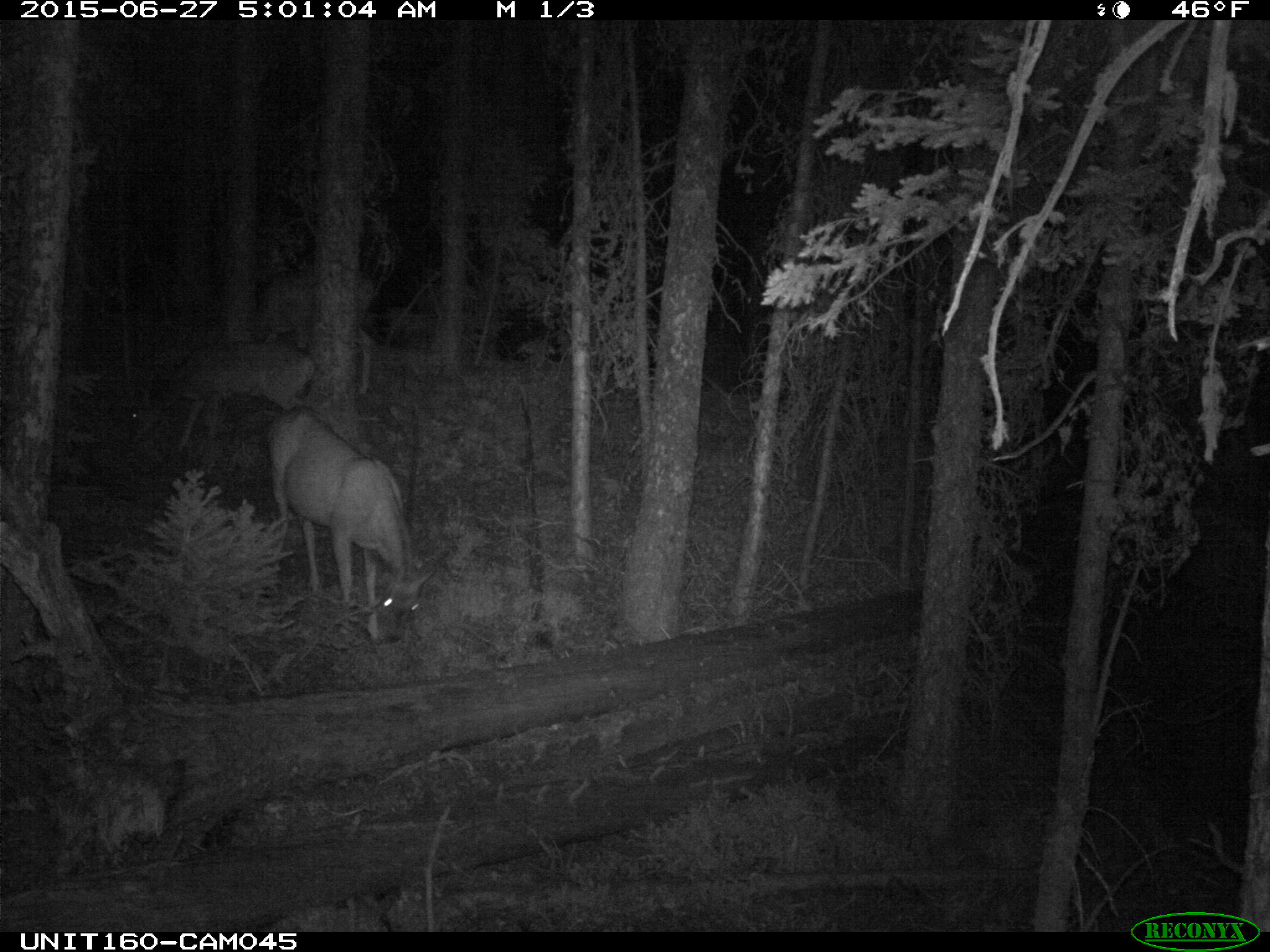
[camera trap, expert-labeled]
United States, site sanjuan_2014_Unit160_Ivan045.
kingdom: Animalia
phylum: Chordata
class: Mammalia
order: Artiodactyla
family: Cervidae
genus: Odocoileus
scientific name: Odocoileus hemionus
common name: mule deer